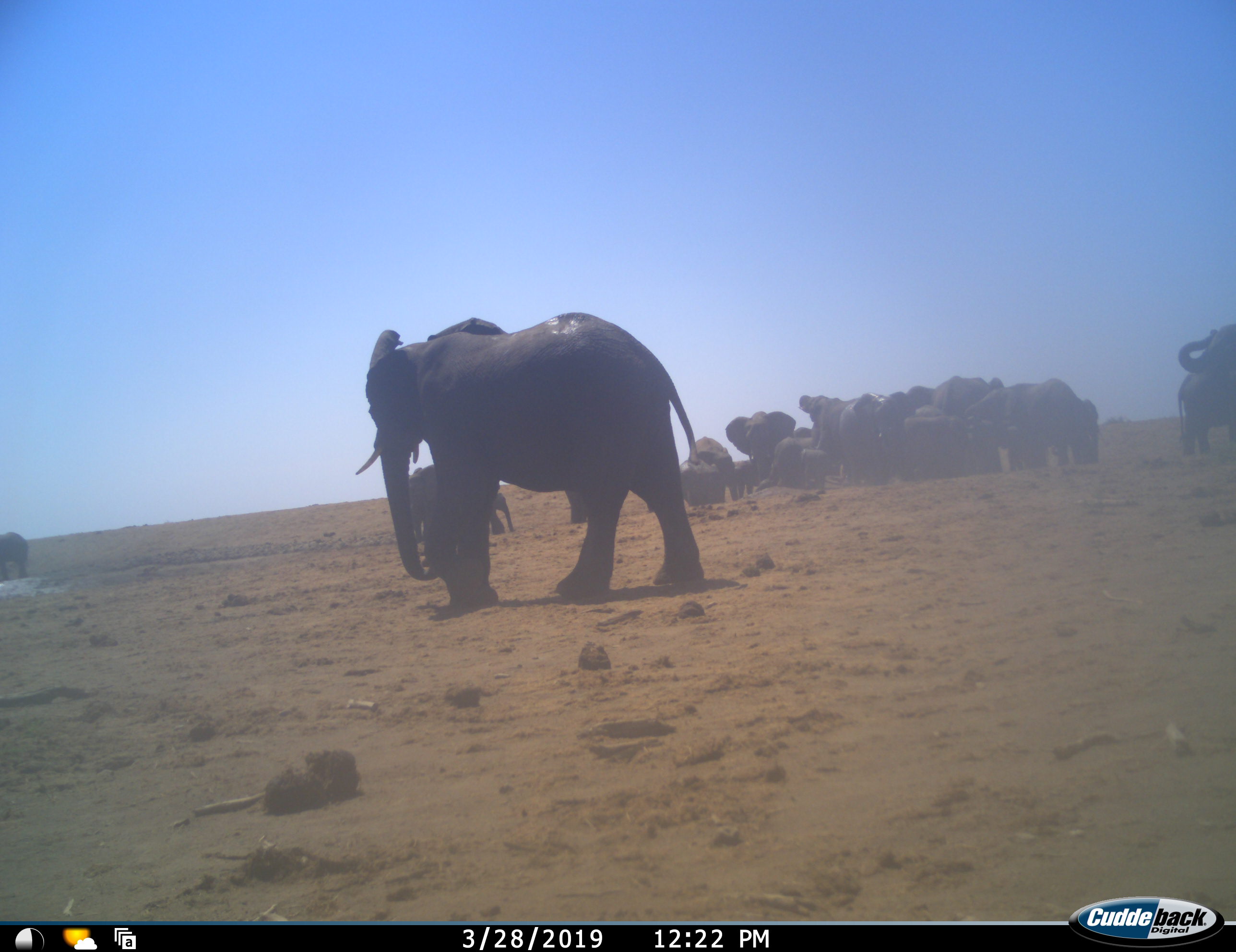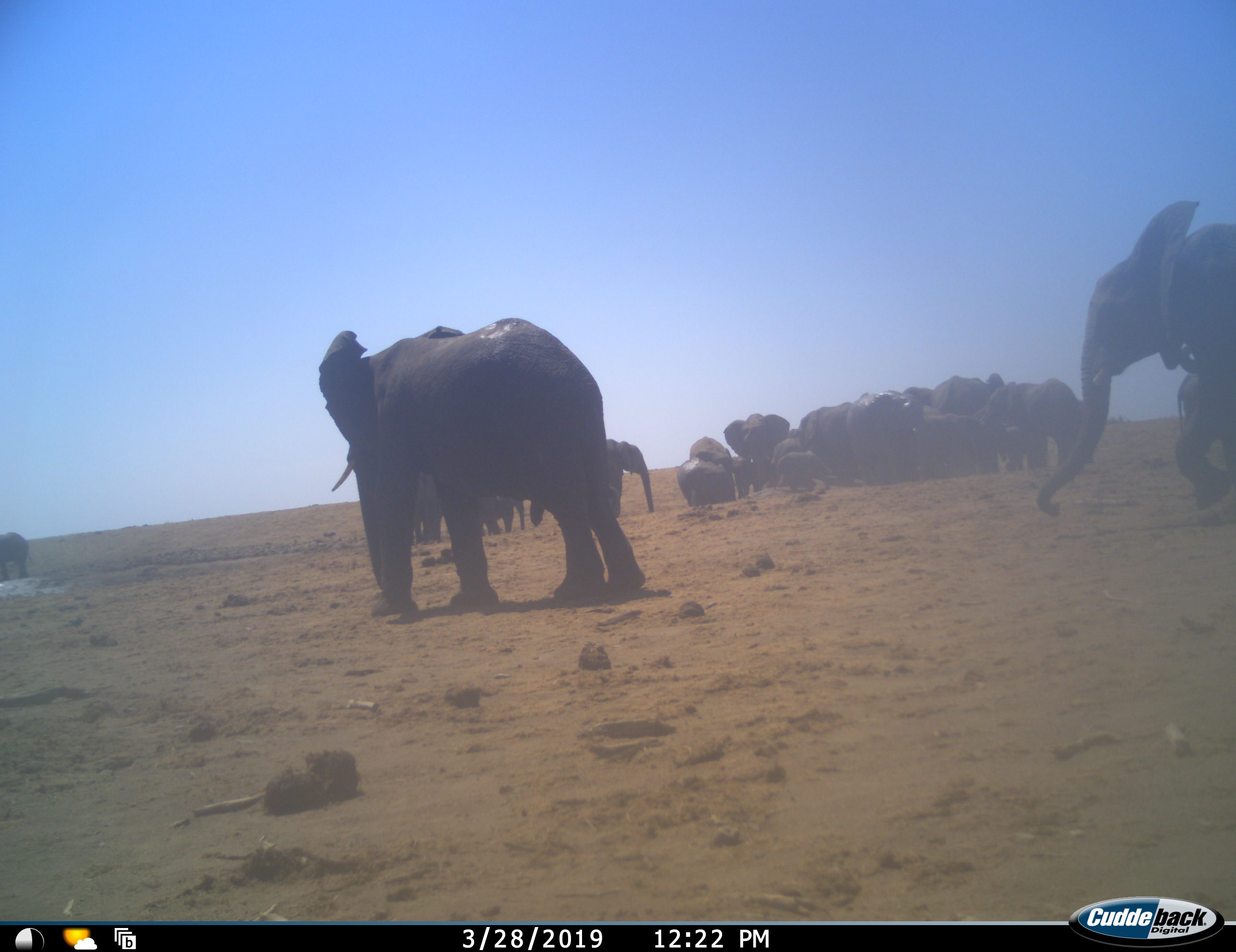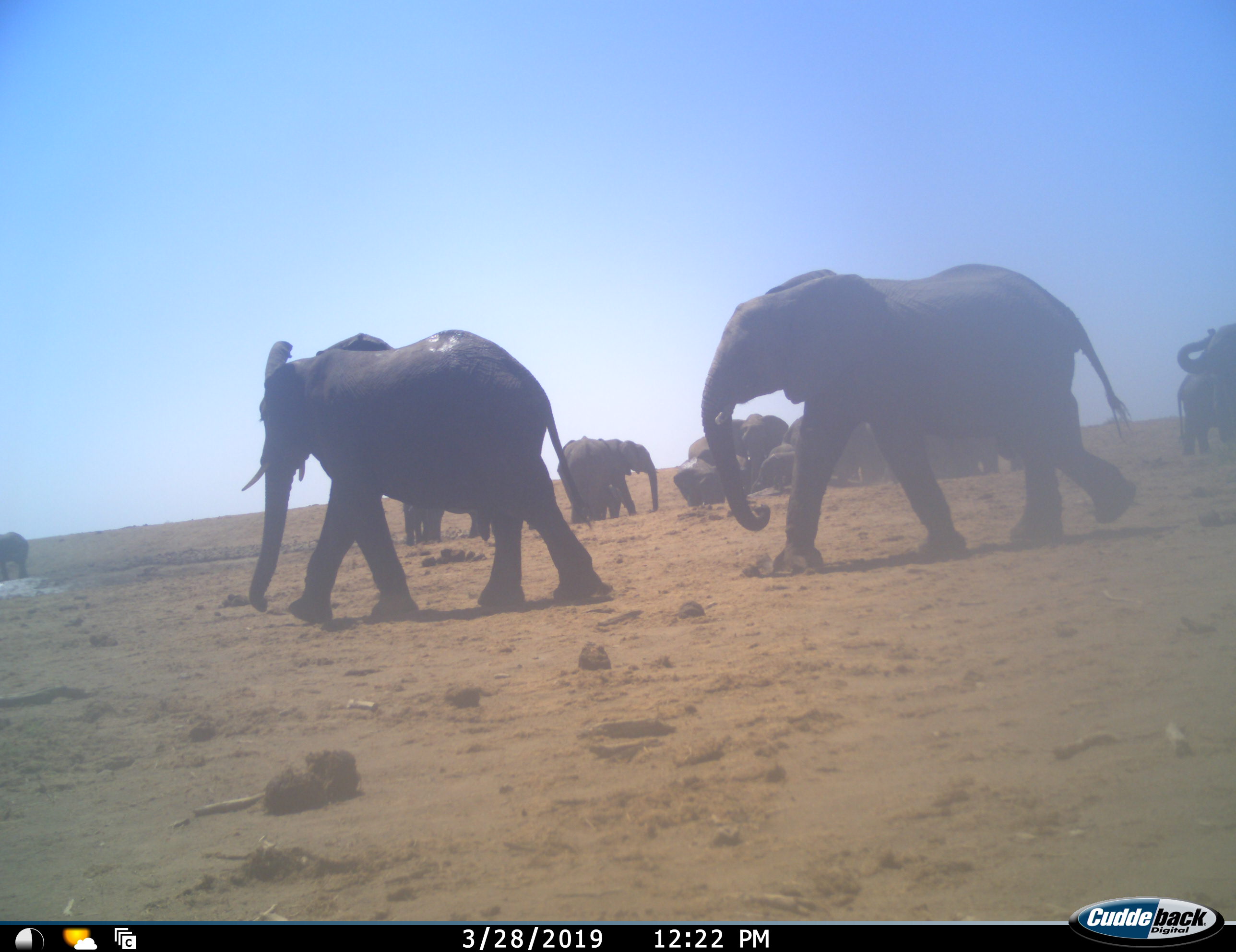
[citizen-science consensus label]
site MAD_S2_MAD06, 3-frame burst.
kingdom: Animalia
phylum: Chordata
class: Mammalia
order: Proboscidea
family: Elephantidae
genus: Loxodonta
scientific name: Loxodonta africana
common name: african bush elephant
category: elephant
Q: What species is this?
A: Elephant (african bush elephant) (Loxodonta africana).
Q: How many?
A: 11-50.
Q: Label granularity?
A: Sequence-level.